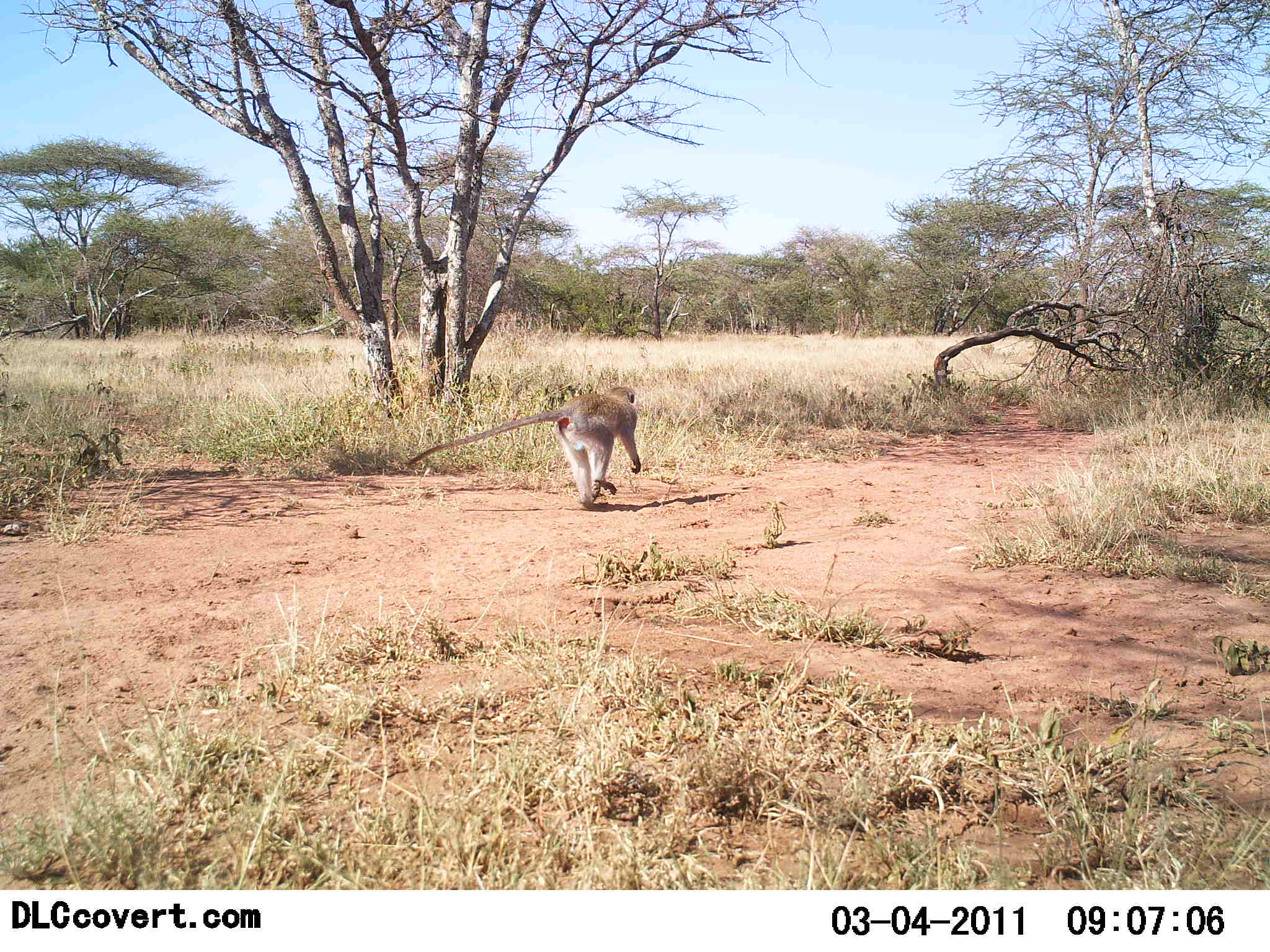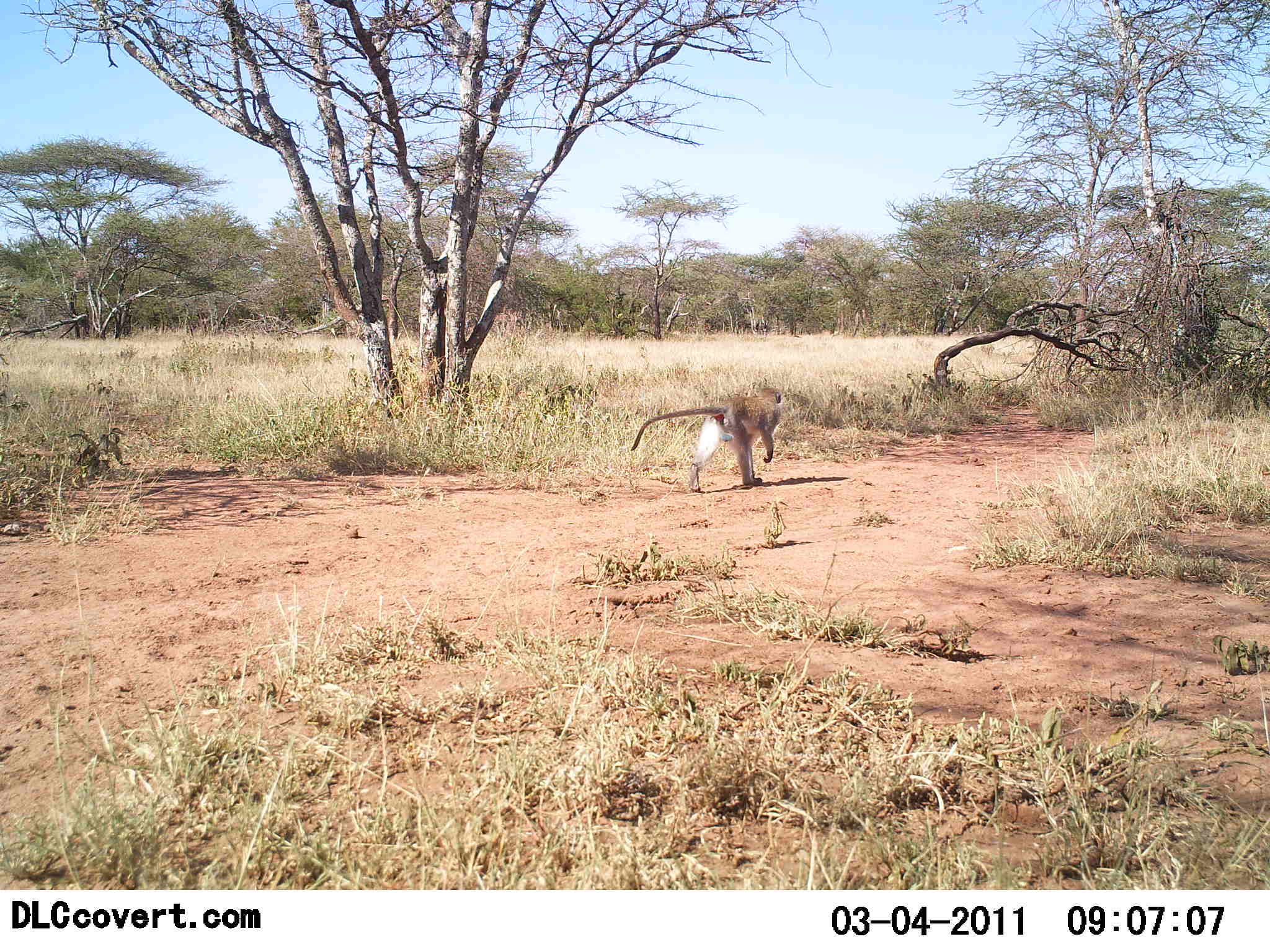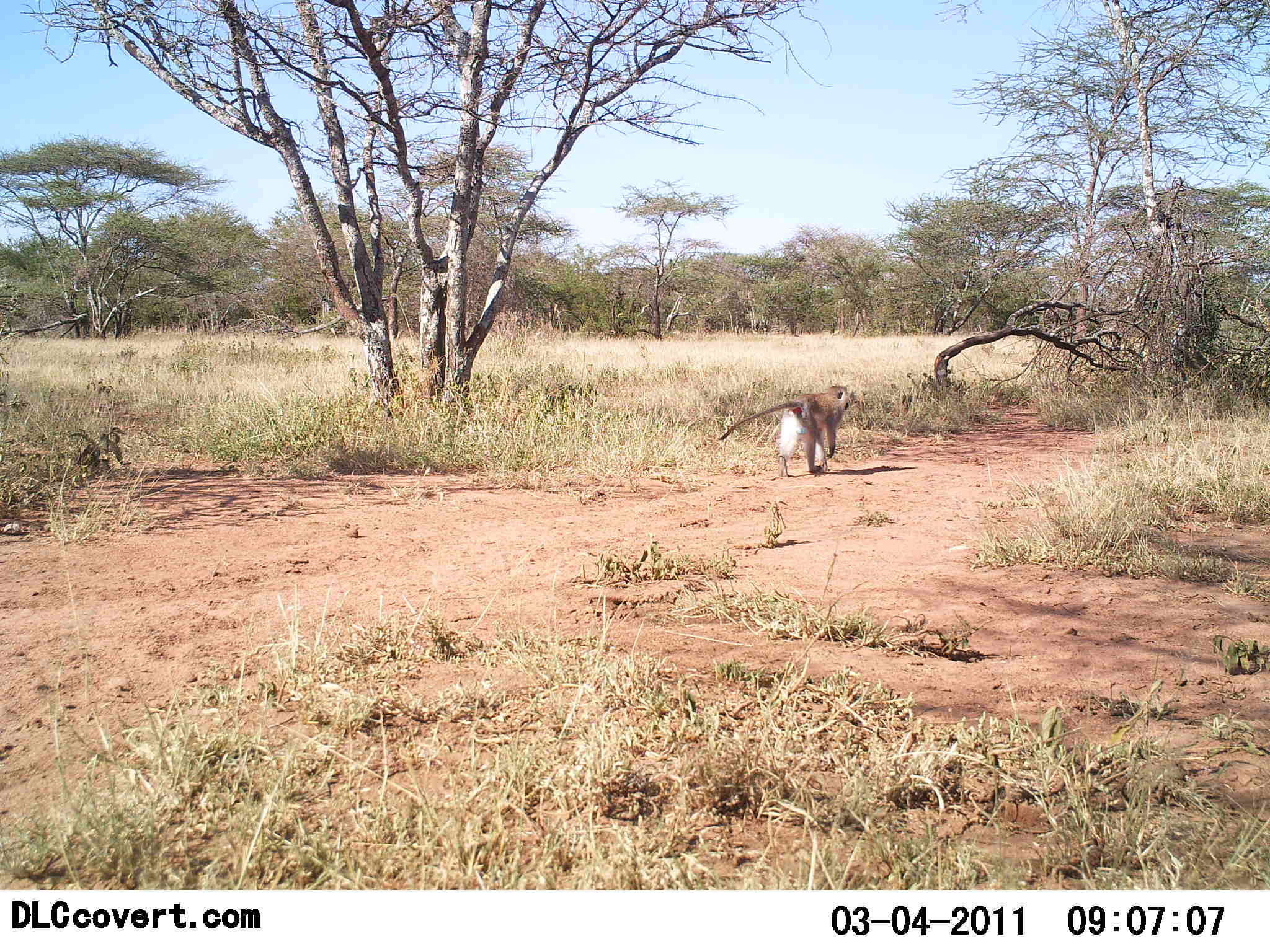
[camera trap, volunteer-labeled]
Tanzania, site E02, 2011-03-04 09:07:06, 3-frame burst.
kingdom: Animalia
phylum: Chordata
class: Mammalia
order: Primates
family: Cercopithecidae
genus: Chlorocebus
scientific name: Chlorocebus pygerythrus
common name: vervet monkey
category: monkeyvervet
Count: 1.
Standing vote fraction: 0%.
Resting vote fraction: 0%.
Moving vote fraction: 100%.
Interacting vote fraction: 0%.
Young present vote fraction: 0%.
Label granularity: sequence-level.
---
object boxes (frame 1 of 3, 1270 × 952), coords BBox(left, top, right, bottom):
animal: BBox(401, 383, 644, 511)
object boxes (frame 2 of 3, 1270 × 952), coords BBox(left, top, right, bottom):
animal: BBox(628, 385, 783, 496)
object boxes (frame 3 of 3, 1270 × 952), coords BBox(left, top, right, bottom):
animal: BBox(717, 381, 856, 479)